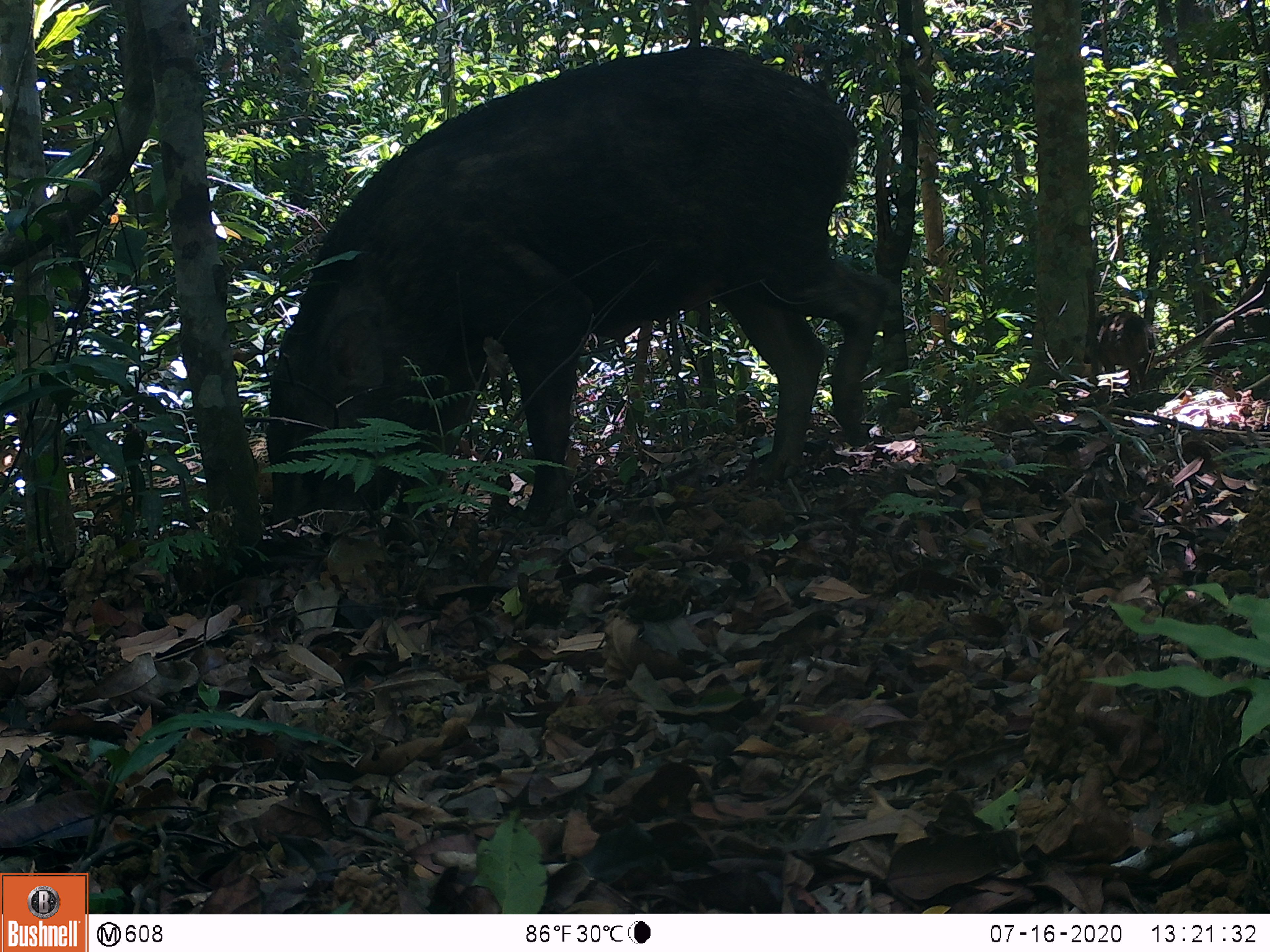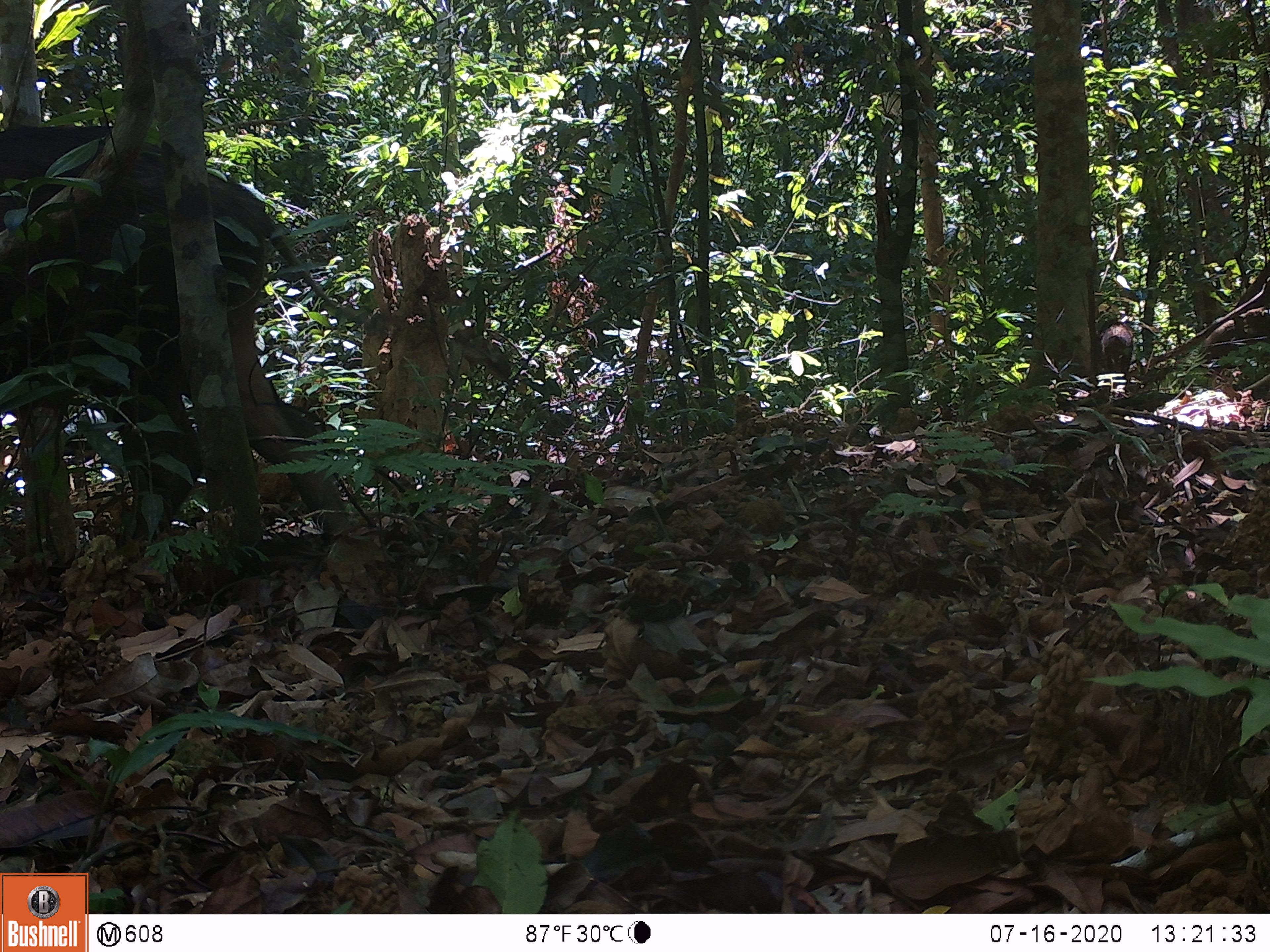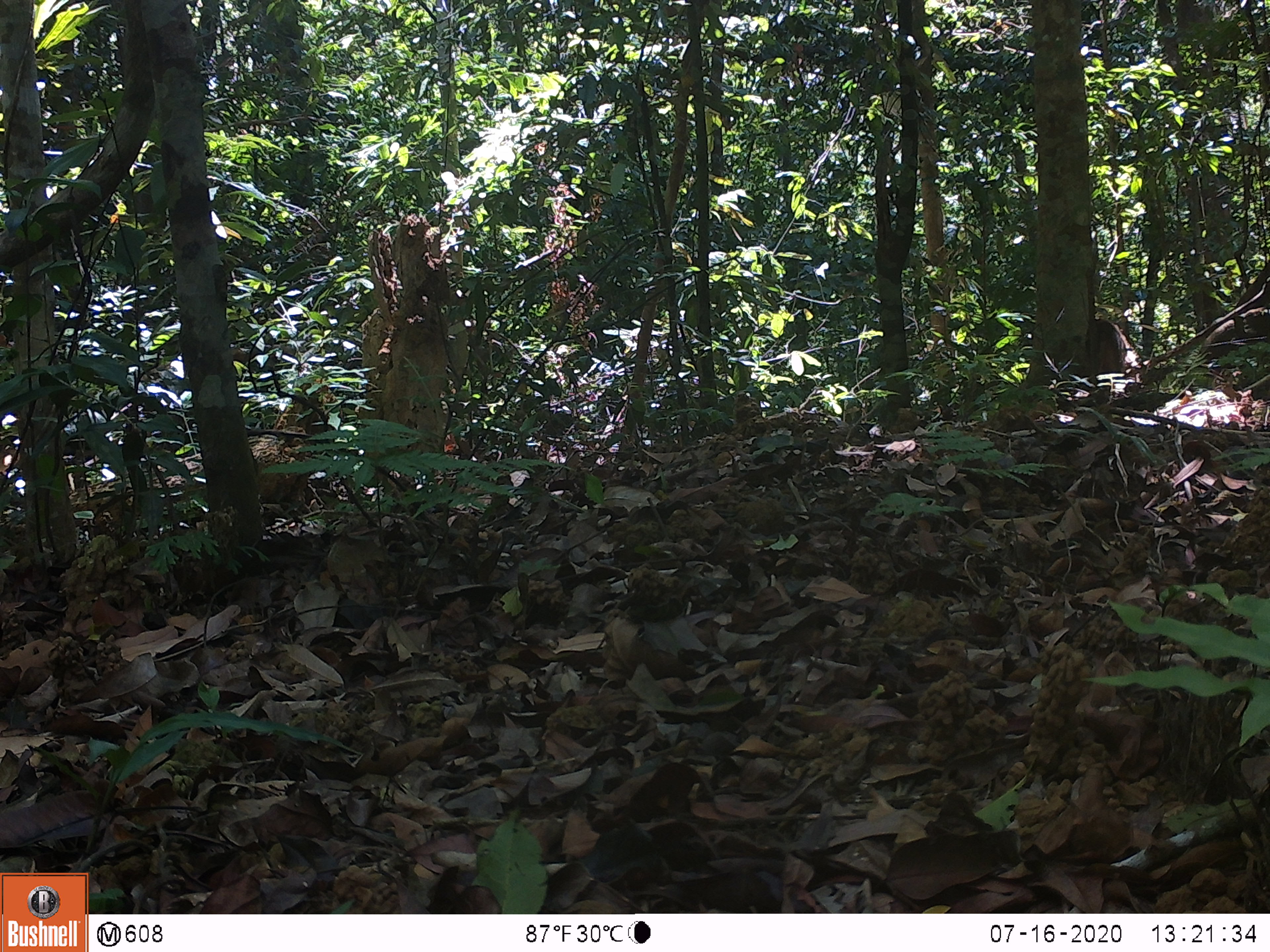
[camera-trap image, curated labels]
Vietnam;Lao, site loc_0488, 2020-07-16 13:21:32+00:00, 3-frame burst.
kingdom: Animalia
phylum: Chordata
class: Mammalia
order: Artiodactyla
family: Suidae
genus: Sus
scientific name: Sus scrofa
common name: eurasian wild pig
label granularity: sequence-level